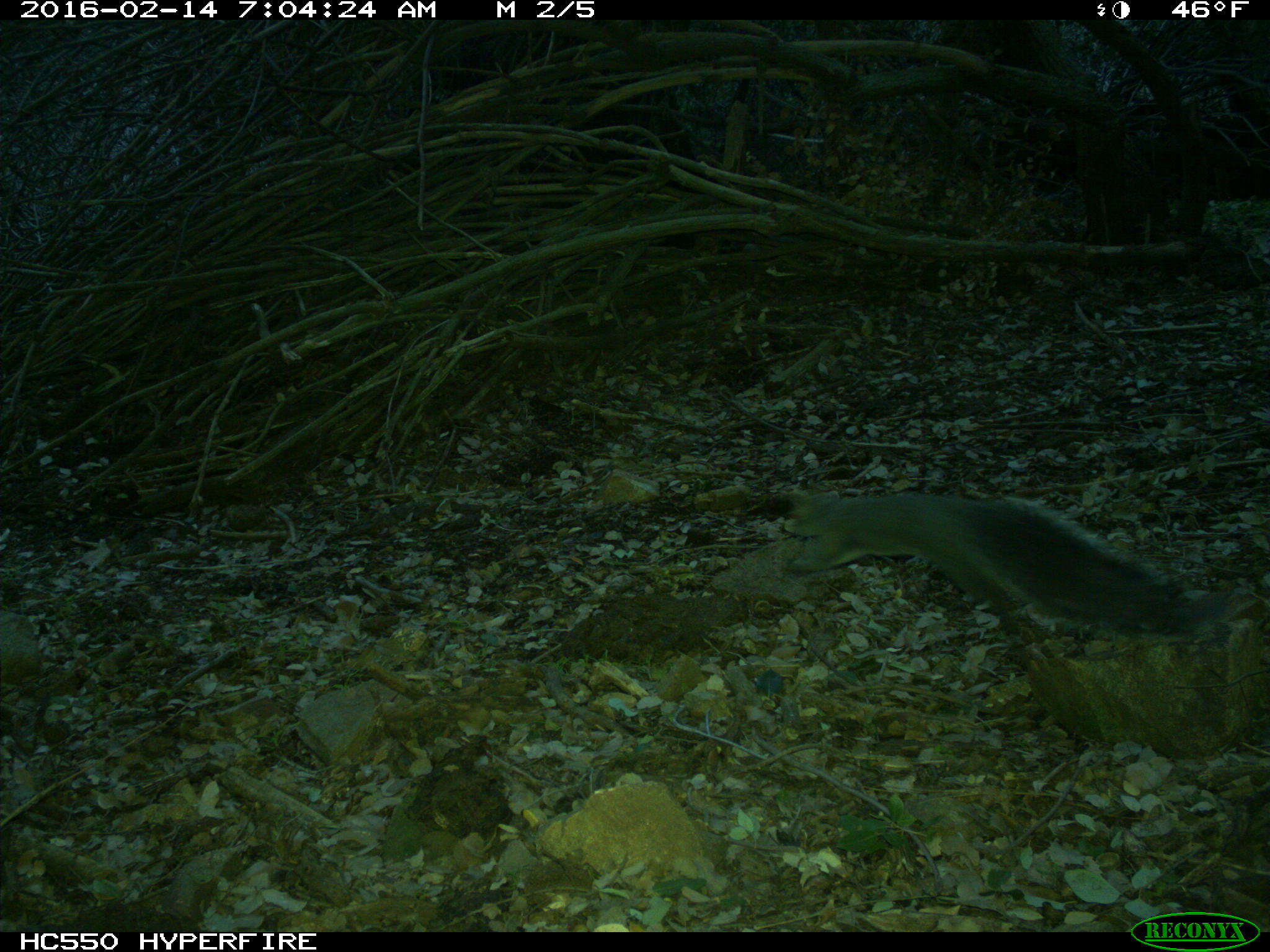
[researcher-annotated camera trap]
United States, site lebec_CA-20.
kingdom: Animalia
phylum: Chordata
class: Mammalia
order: Rodentia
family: Sciuridae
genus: Sciurus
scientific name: Sciurus carolinensis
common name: eastern gray squirrel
Sciurus carolinensis (eastern gray squirrel).